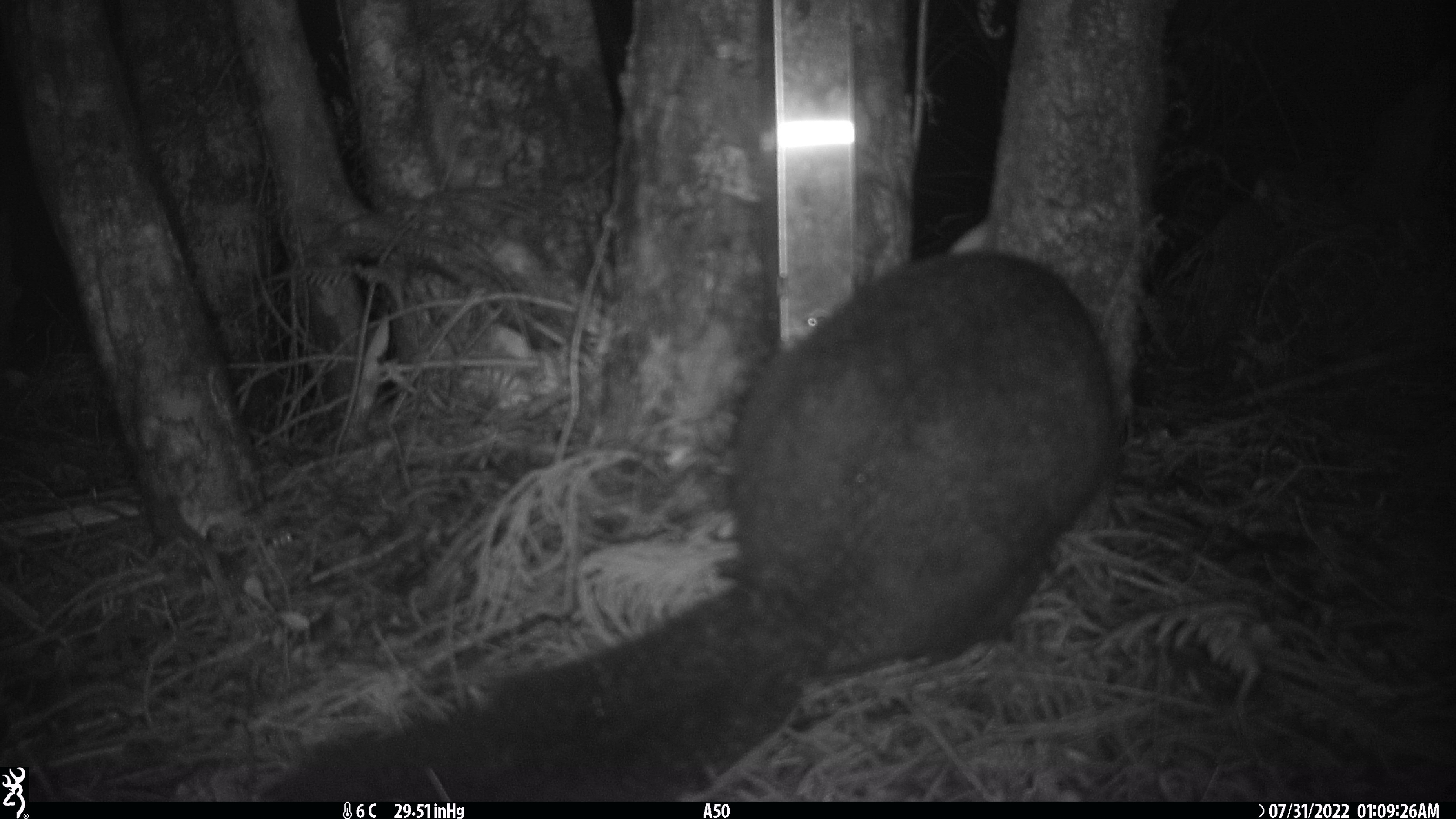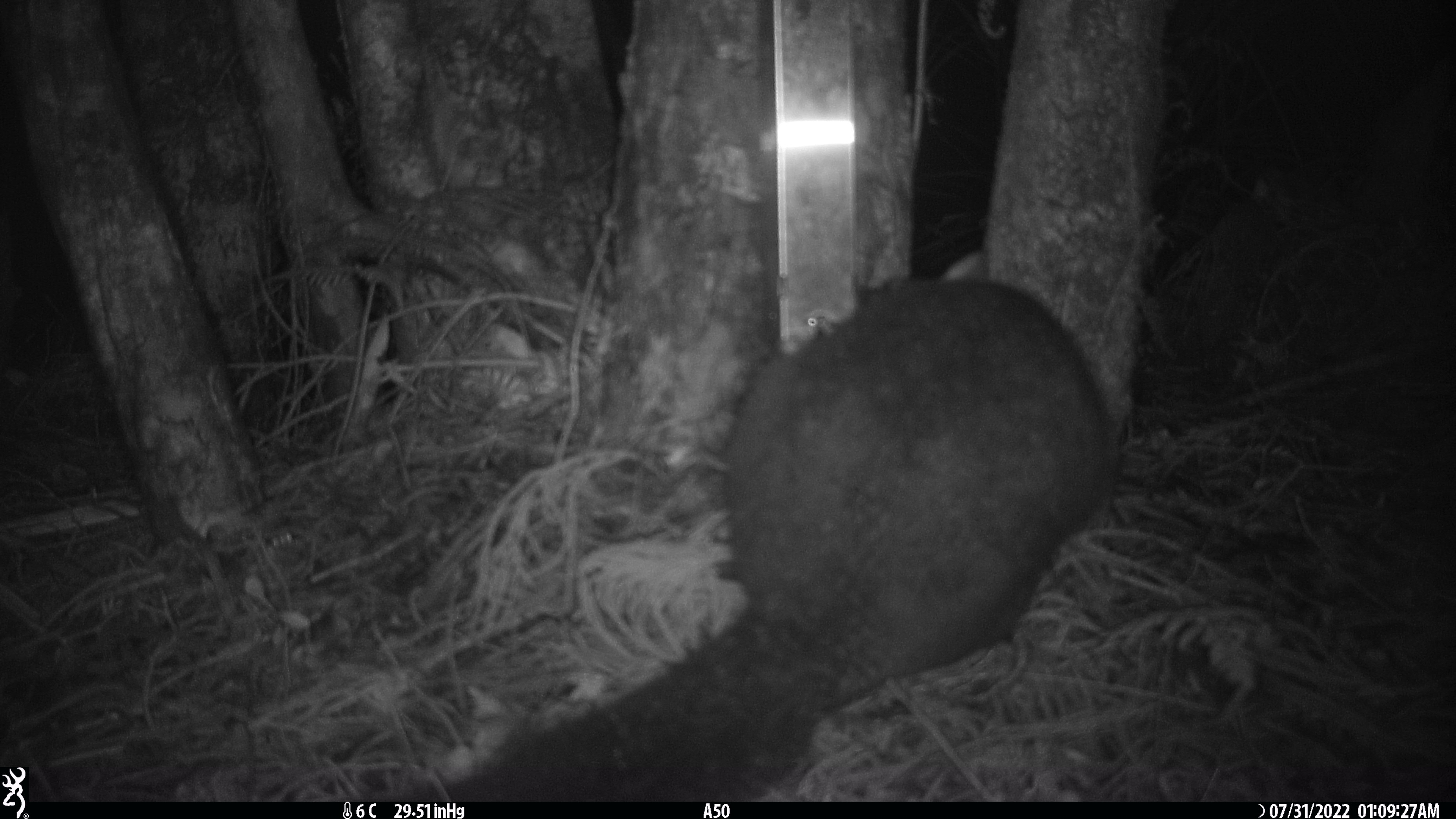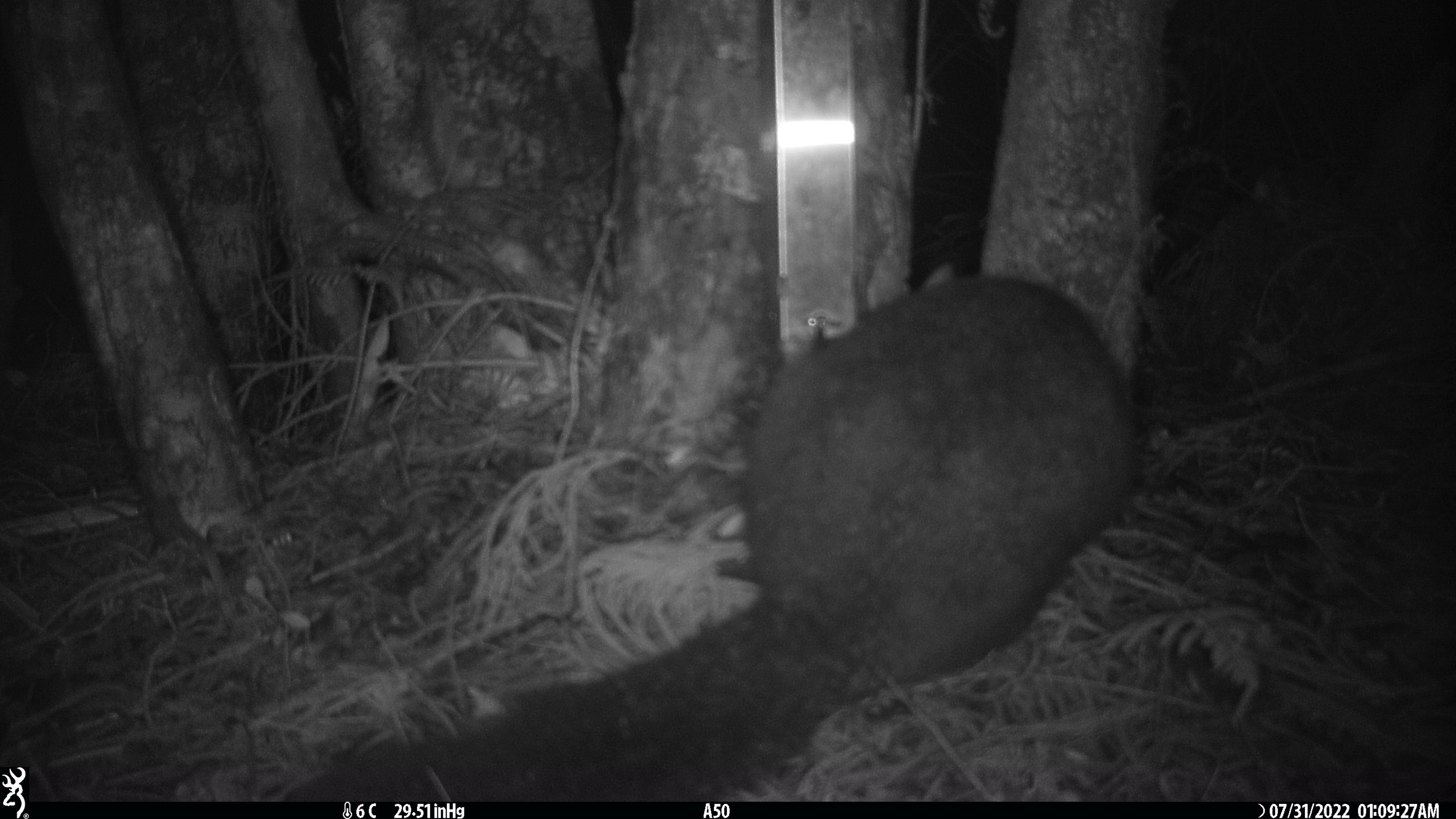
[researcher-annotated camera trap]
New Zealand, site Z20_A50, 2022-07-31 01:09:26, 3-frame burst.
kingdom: Animalia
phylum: Chordata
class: Mammalia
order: Diprotodontia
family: Phalangeridae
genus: Trichosurus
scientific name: Trichosurus vulpecula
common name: common brushtail possum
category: possum